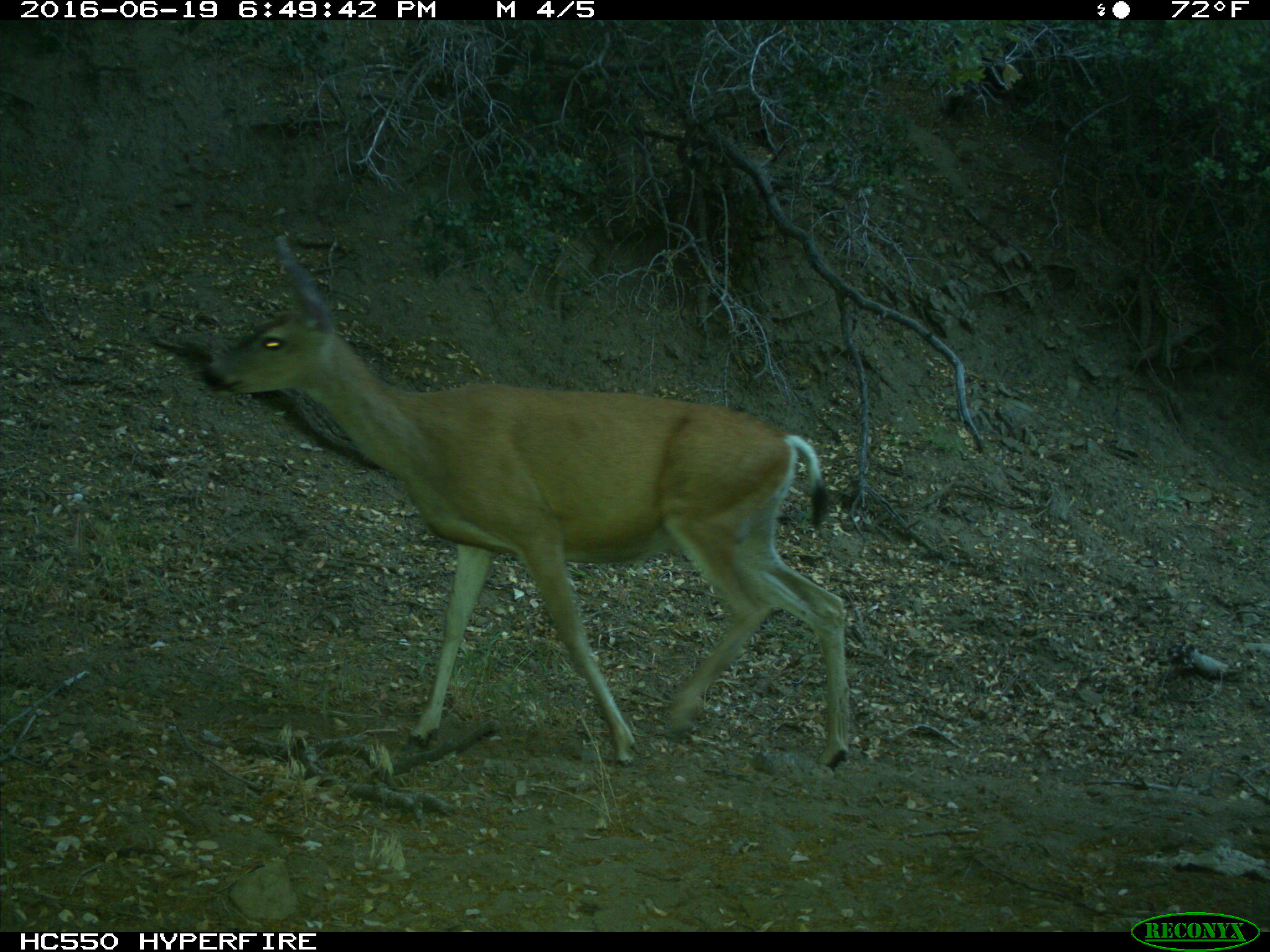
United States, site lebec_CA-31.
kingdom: Animalia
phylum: Chordata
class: Mammalia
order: Artiodactyla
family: Cervidae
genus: Odocoileus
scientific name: Odocoileus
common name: deer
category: unidentified deer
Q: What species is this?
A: Unidentified deer (deer) (Odocoileus).